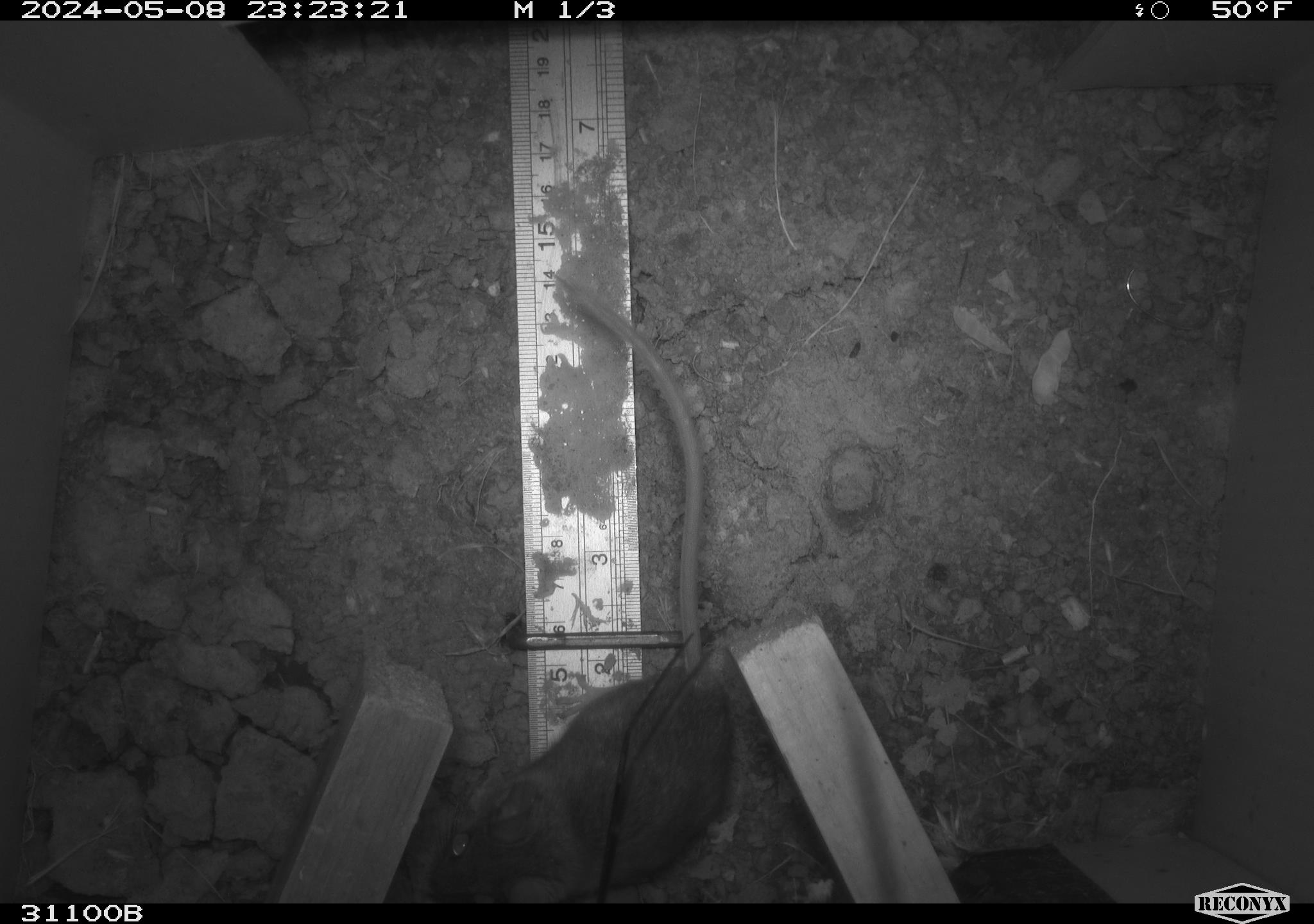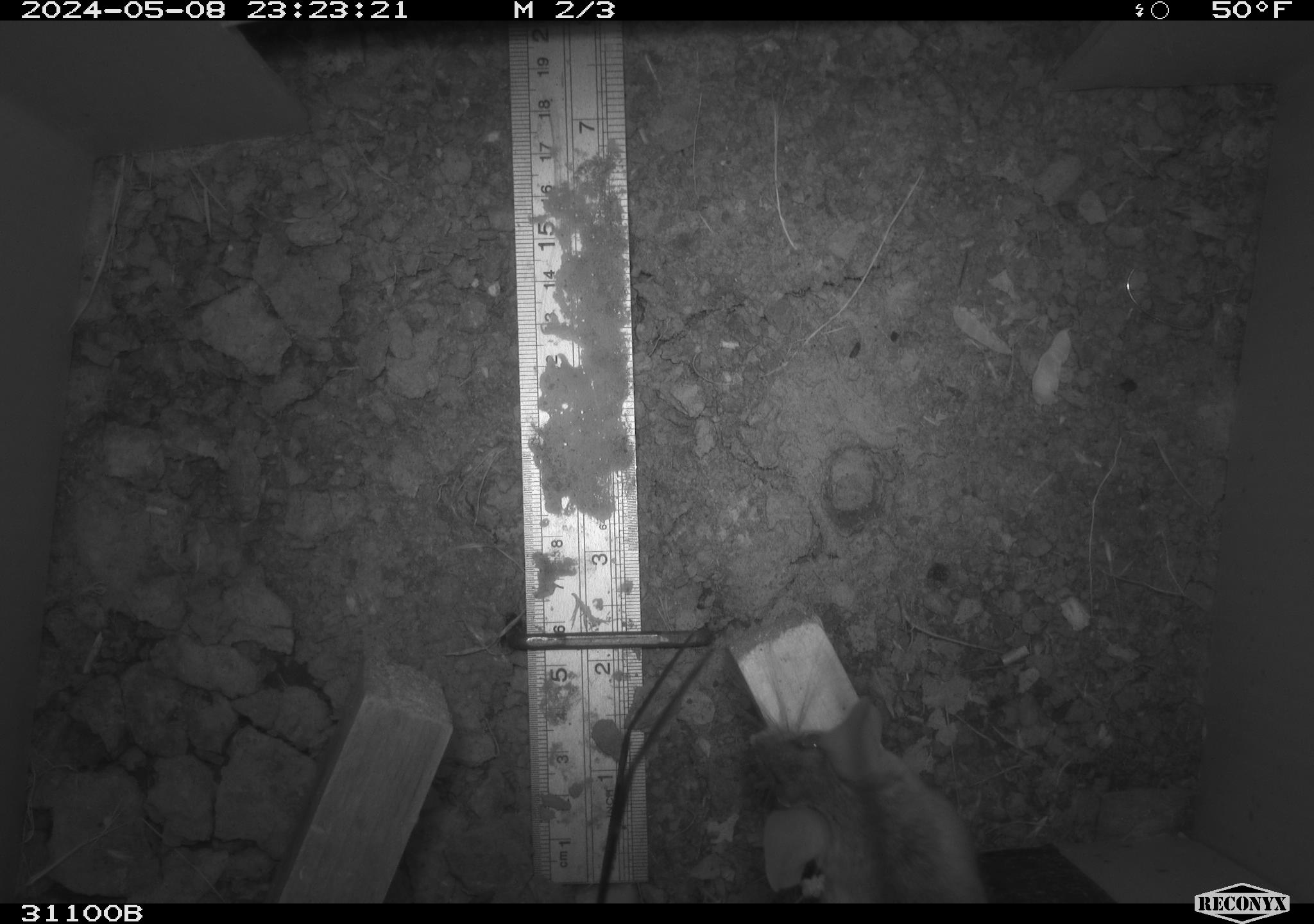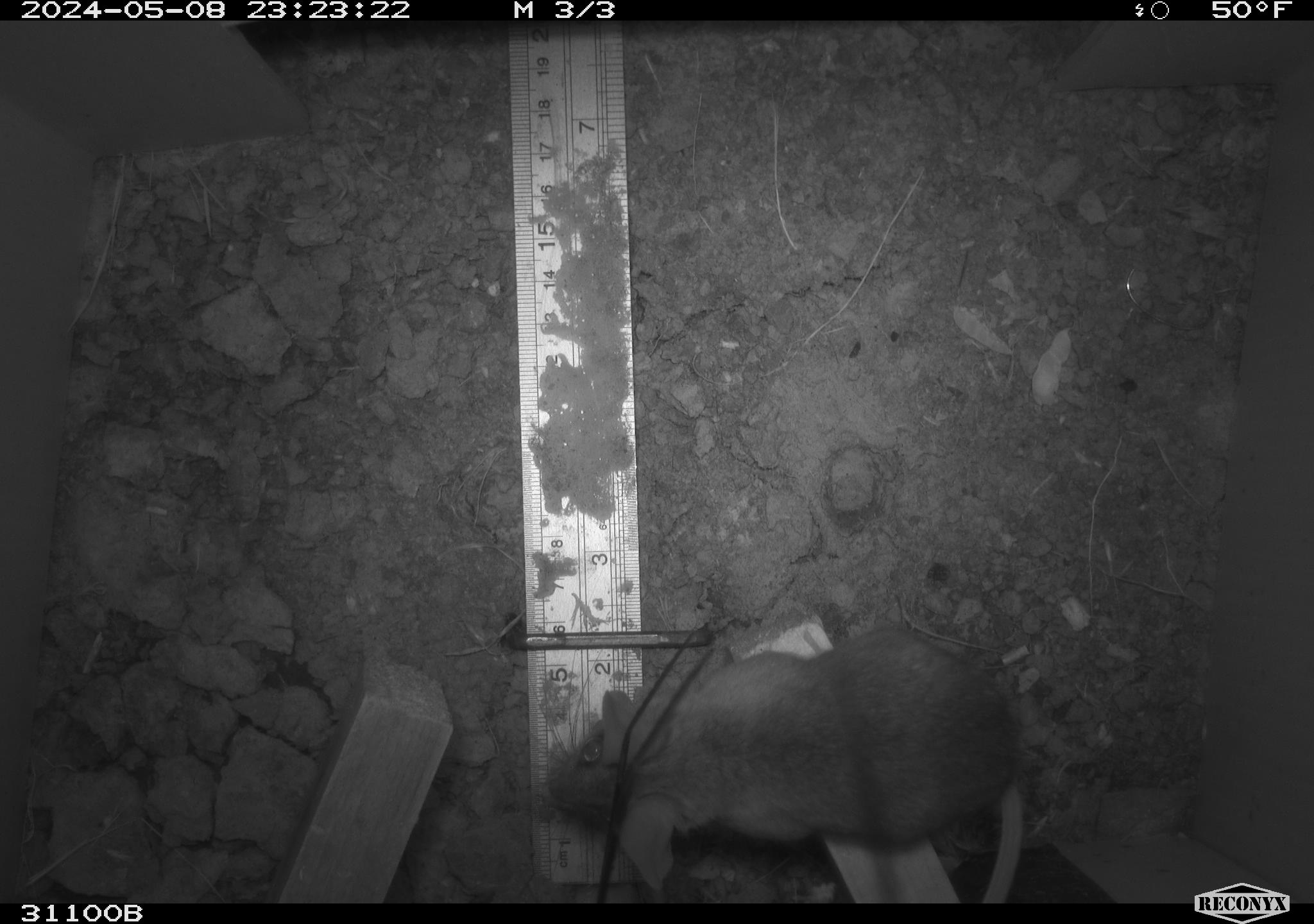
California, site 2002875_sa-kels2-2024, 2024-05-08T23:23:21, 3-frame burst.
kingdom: Animalia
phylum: Chordata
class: Mammalia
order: Rodentia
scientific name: Rodentia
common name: rodent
Rodent (Rodentia).